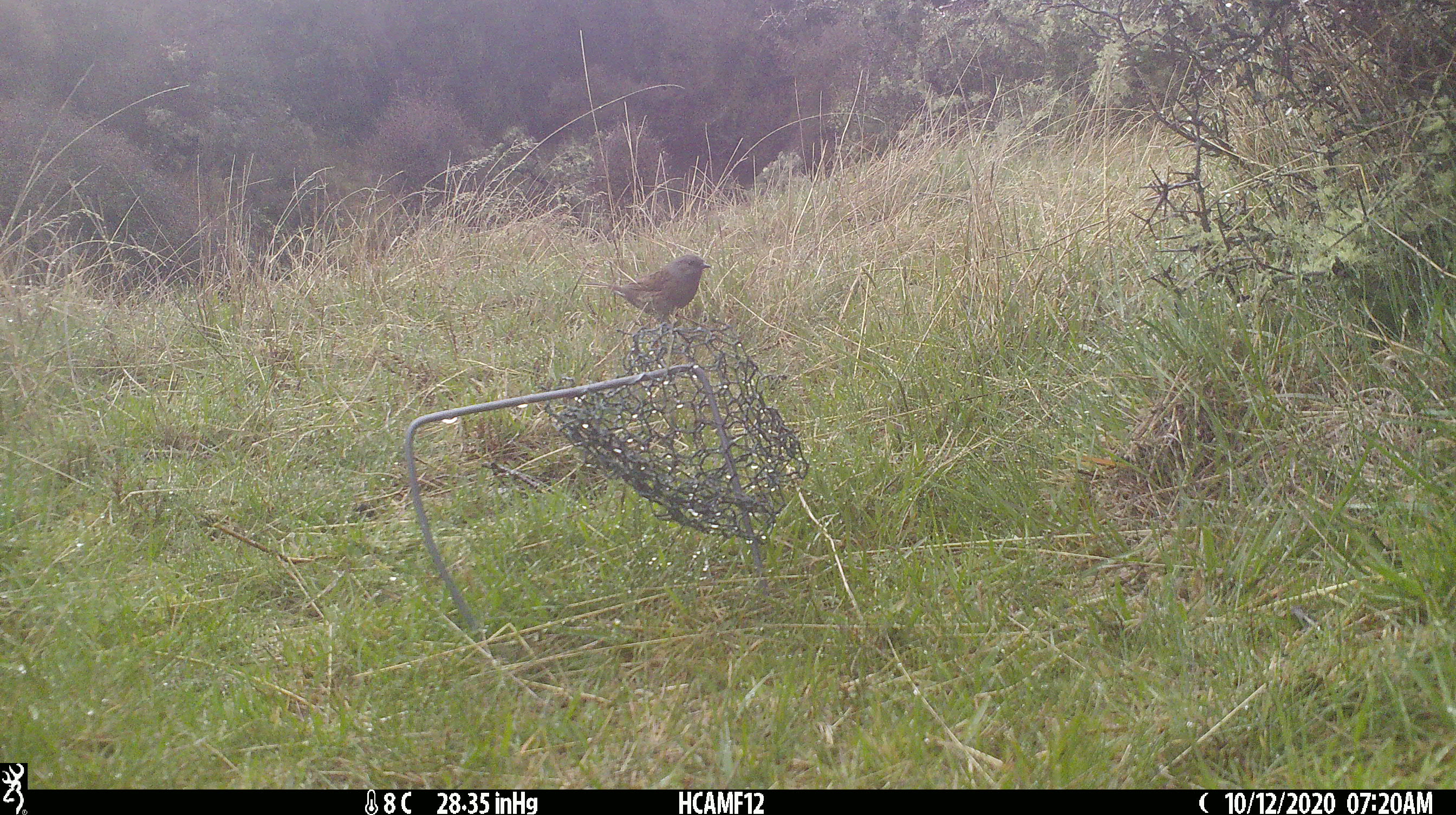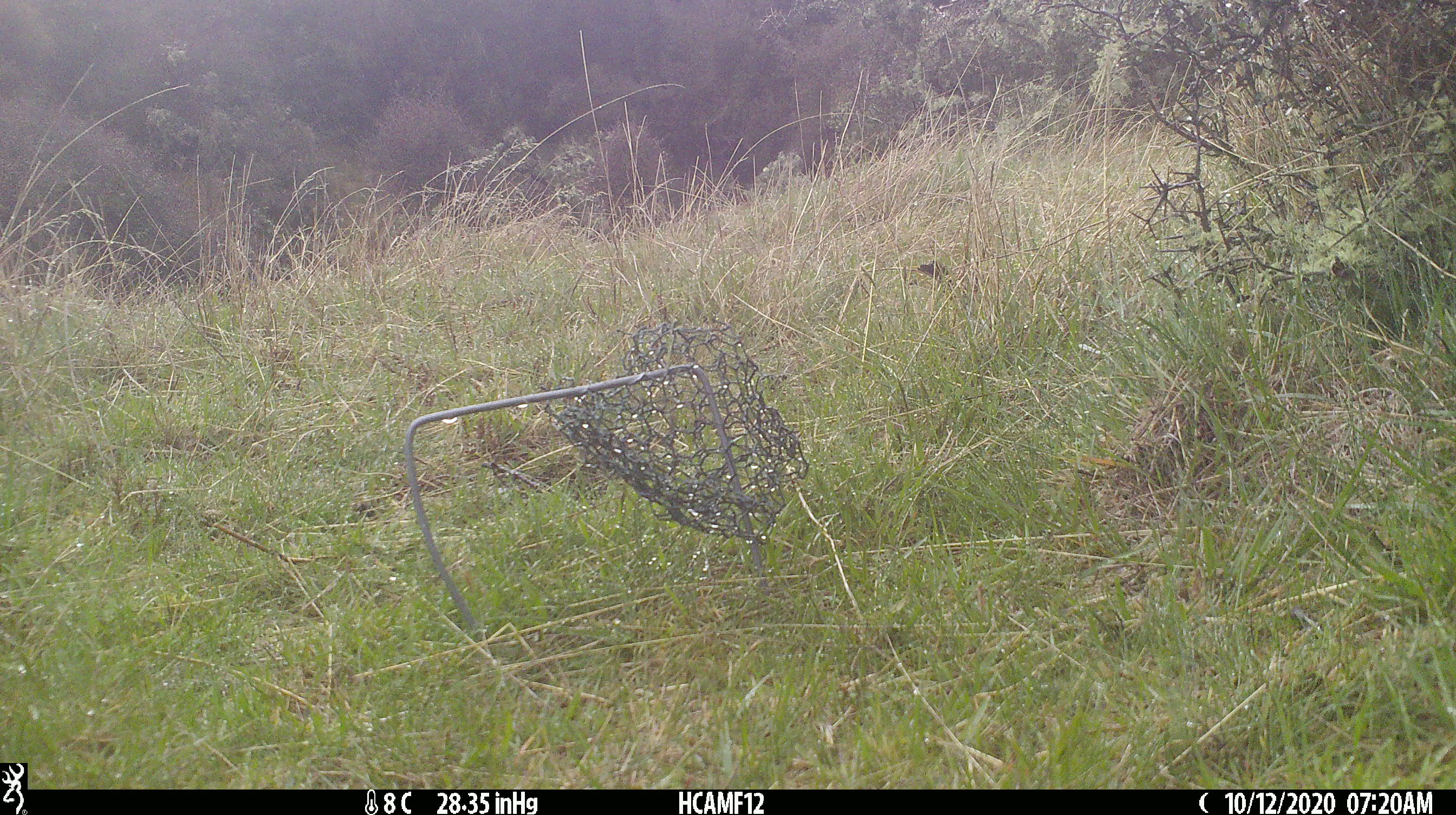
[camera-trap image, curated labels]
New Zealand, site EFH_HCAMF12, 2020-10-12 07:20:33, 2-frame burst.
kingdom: Animalia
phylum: Chordata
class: Aves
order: Passeriformes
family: Prunellidae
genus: Prunella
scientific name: Prunella modularis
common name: dunnock